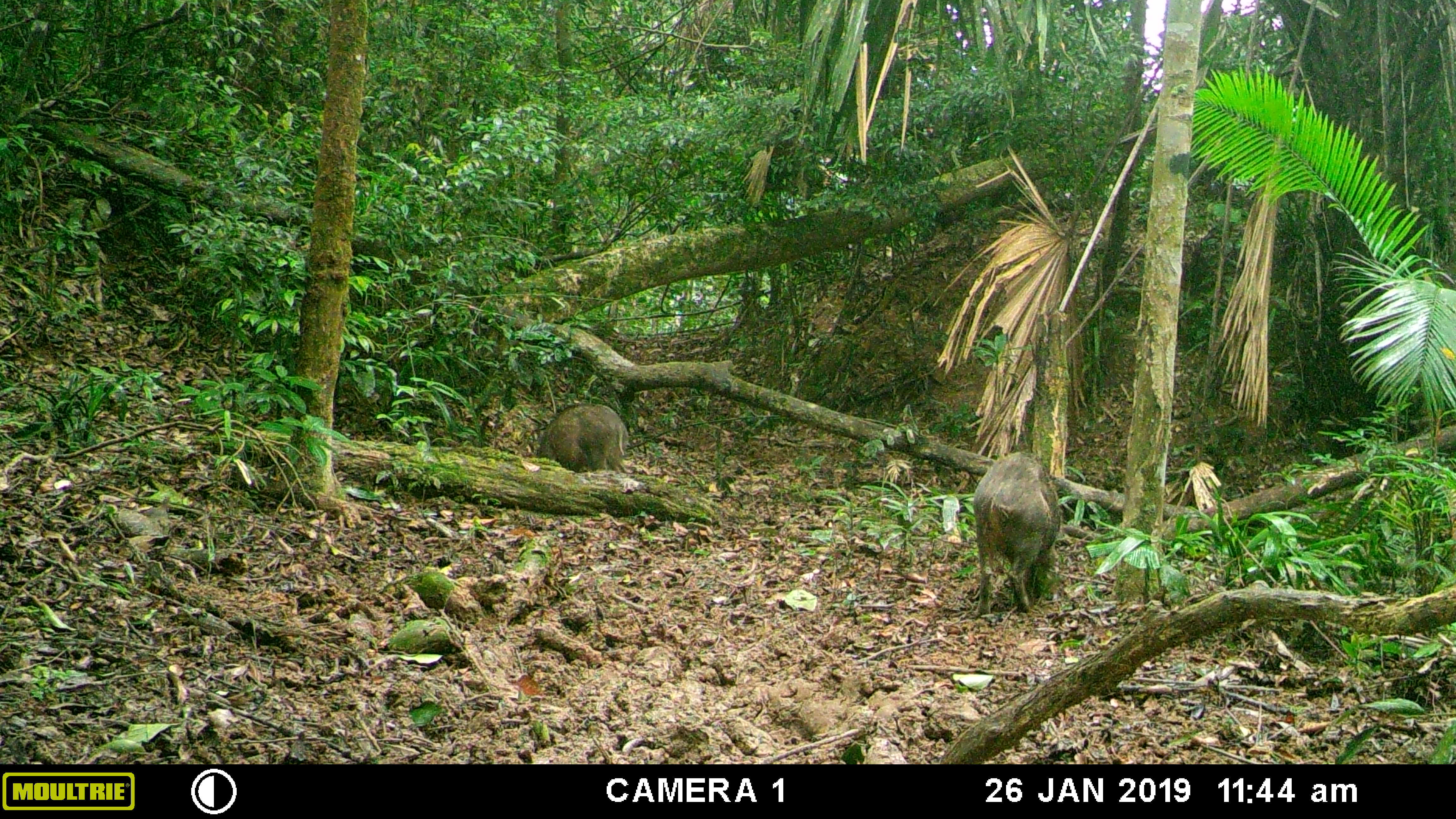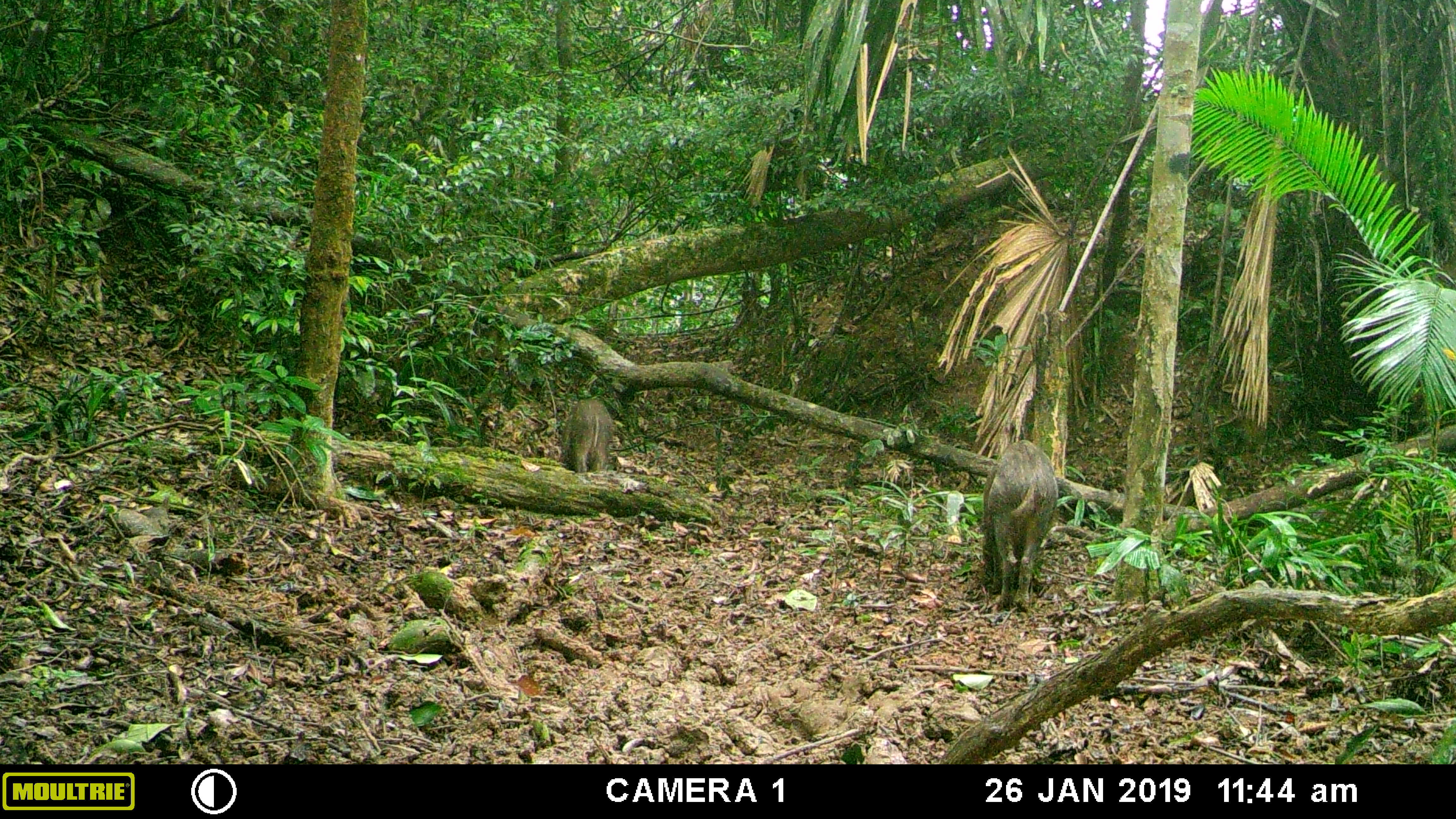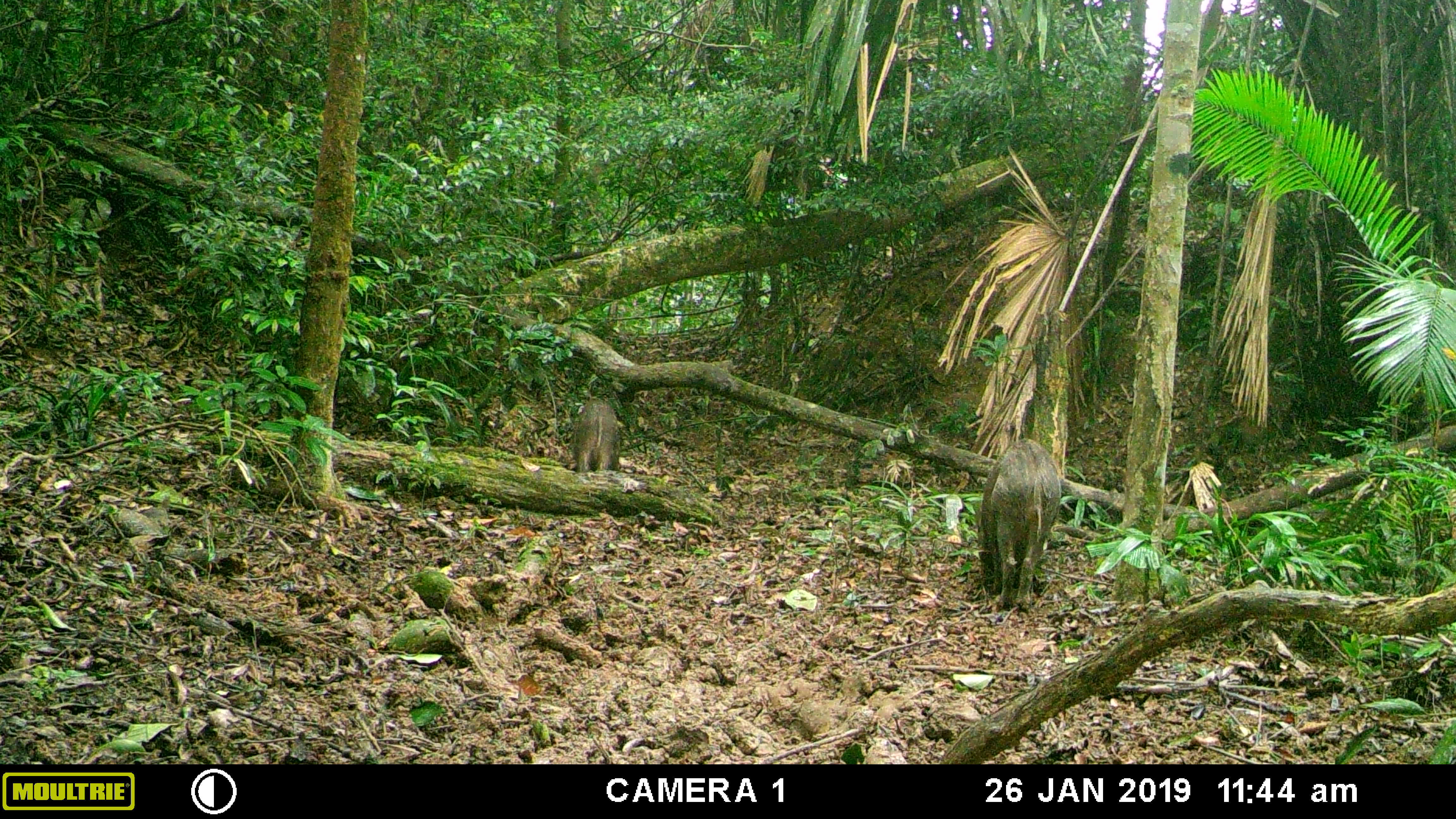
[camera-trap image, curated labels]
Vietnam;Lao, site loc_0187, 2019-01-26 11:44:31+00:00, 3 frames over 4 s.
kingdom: Animalia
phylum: Chordata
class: Mammalia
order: Artiodactyla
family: Suidae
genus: Sus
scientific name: Sus scrofa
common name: eurasian wild pig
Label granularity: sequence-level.